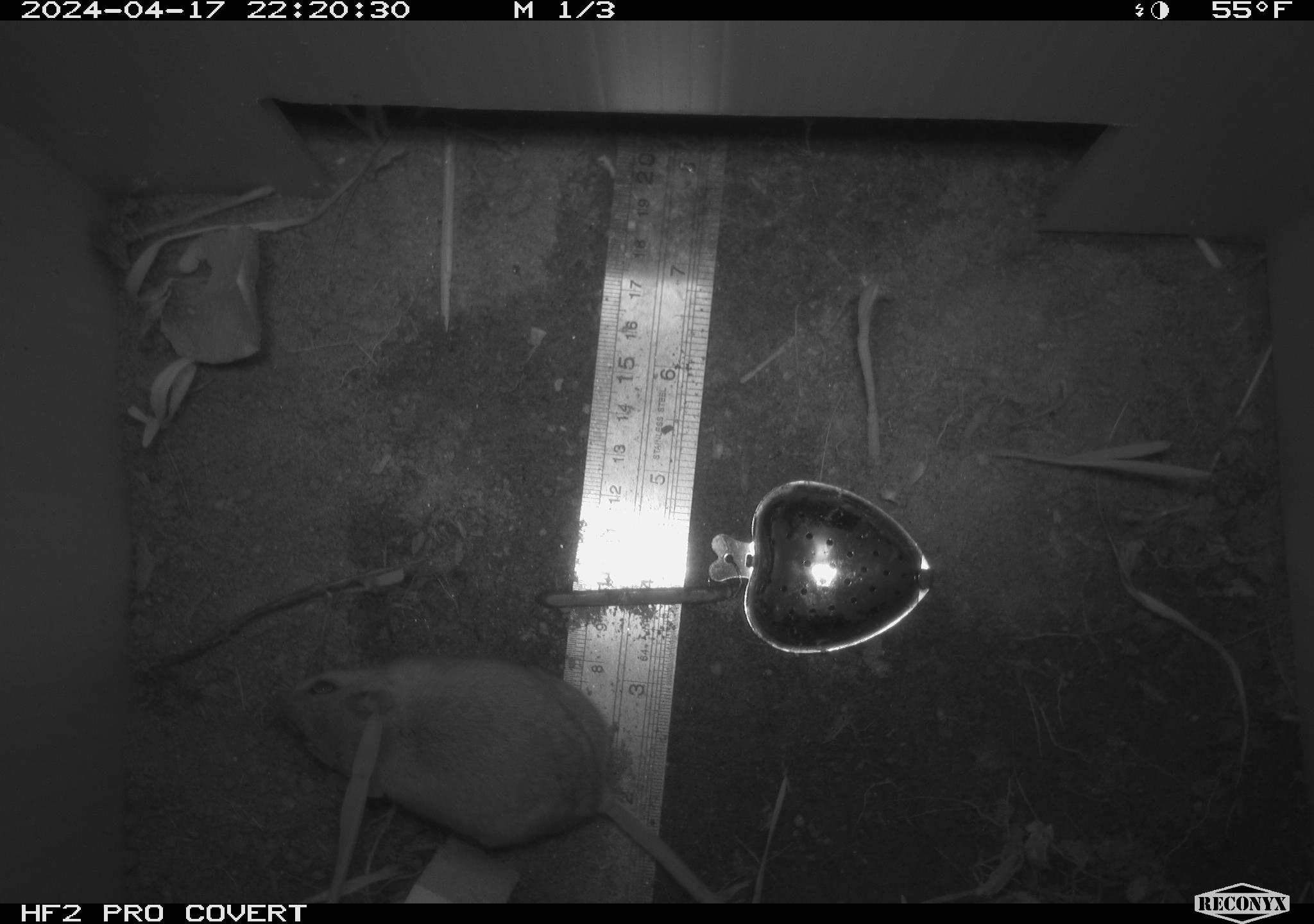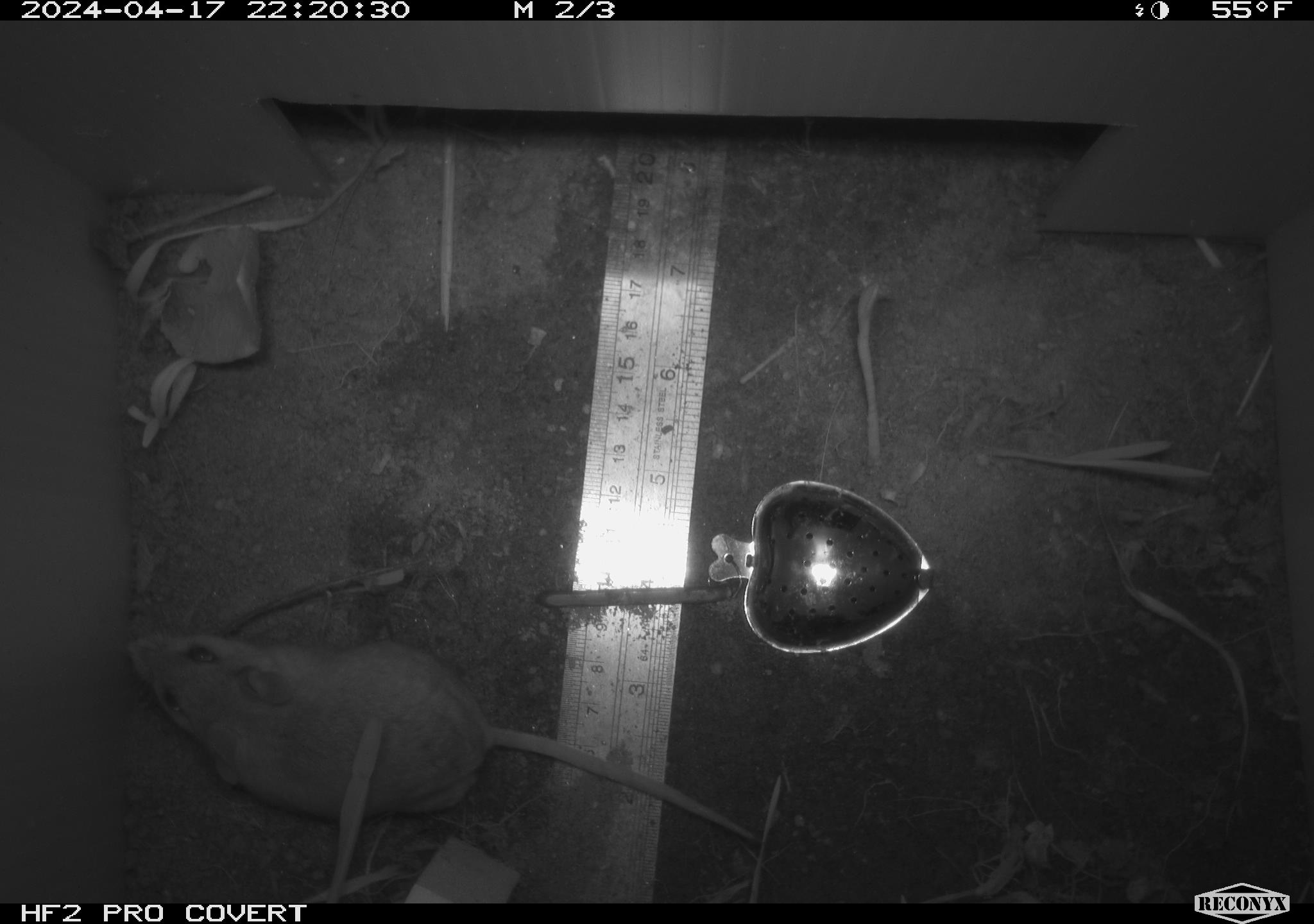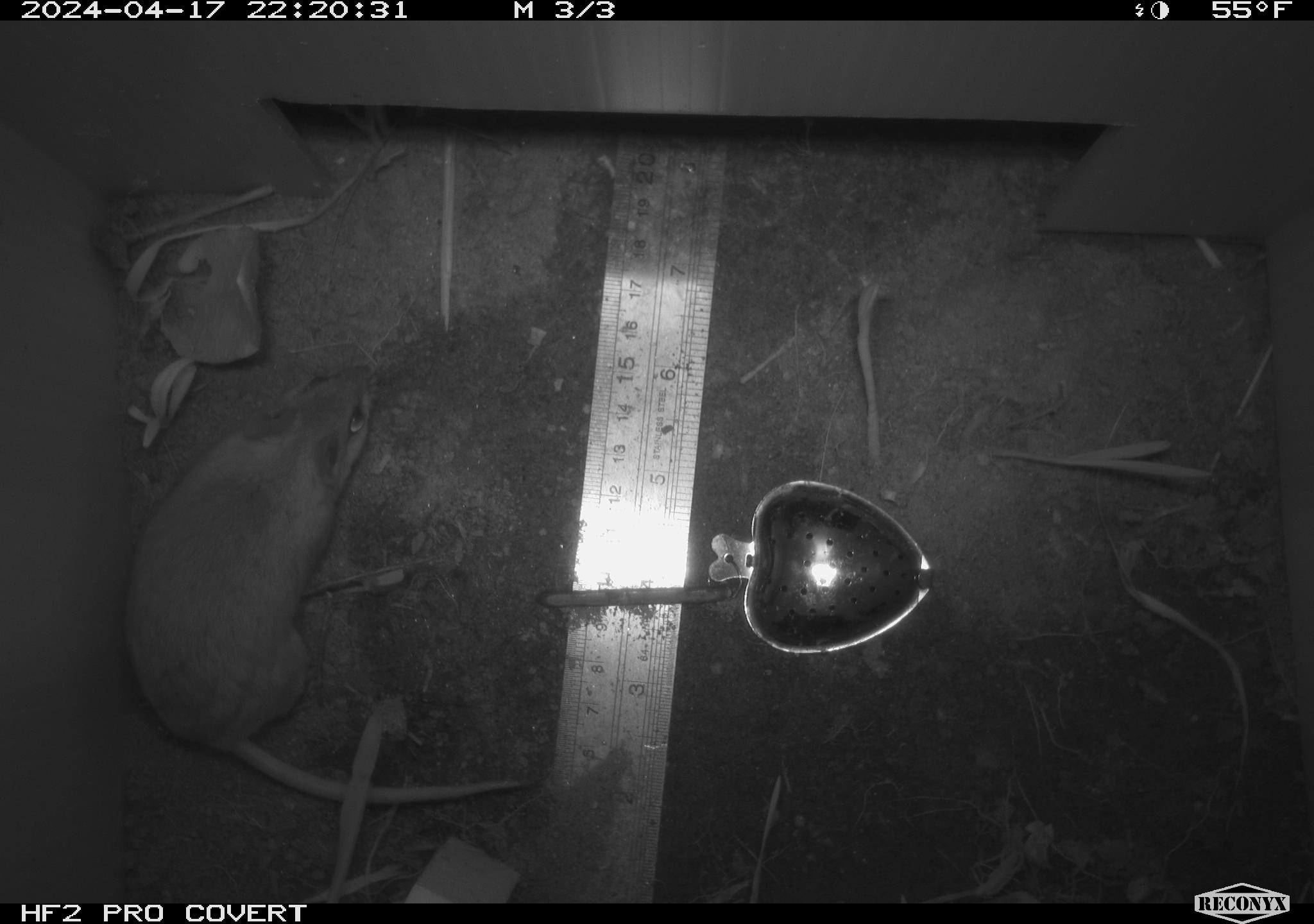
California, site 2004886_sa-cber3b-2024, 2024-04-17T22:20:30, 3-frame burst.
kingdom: Animalia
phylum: Chordata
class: Mammalia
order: Rodentia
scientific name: Rodentia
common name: mouse species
Mouse species (Rodentia).